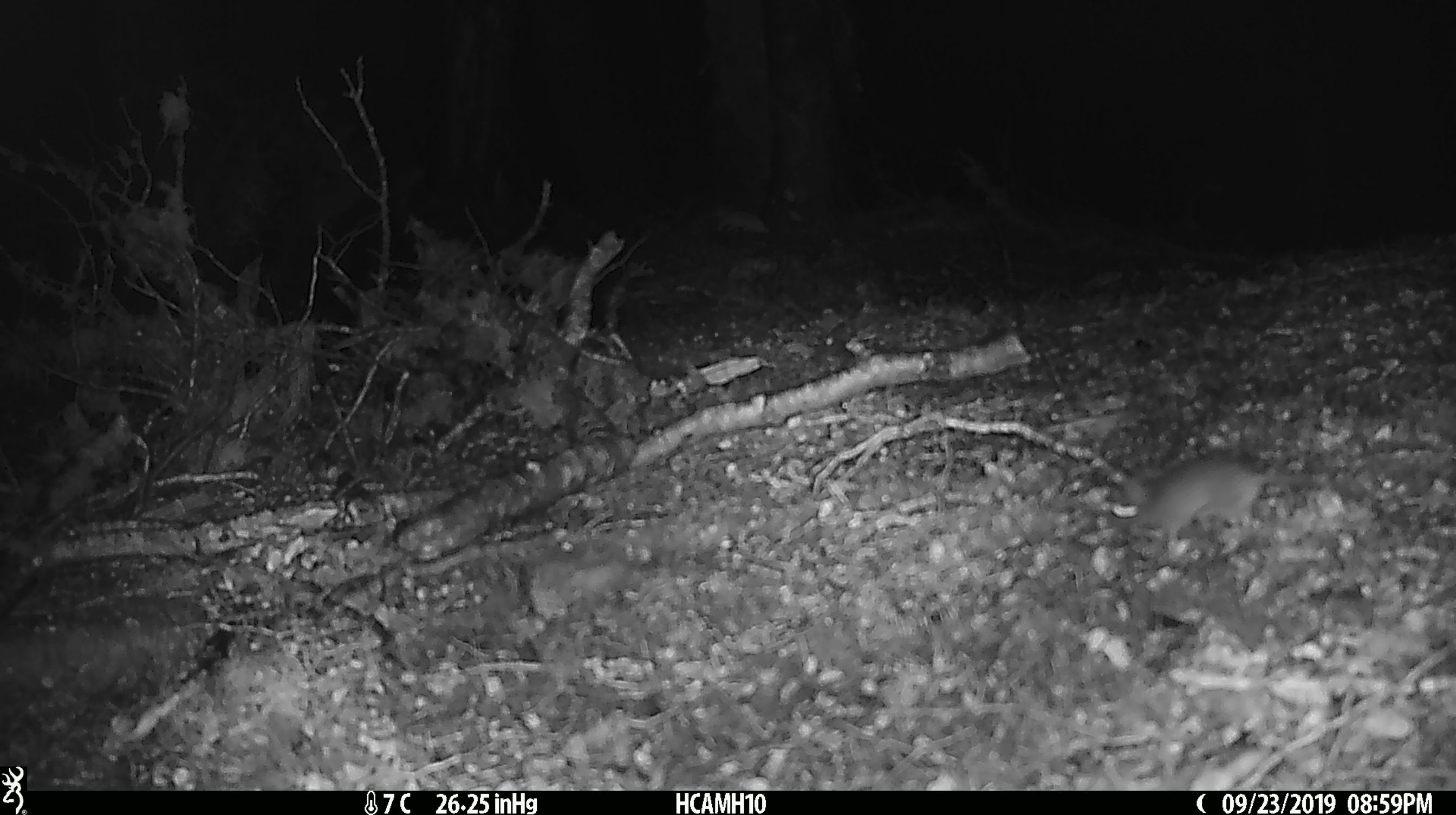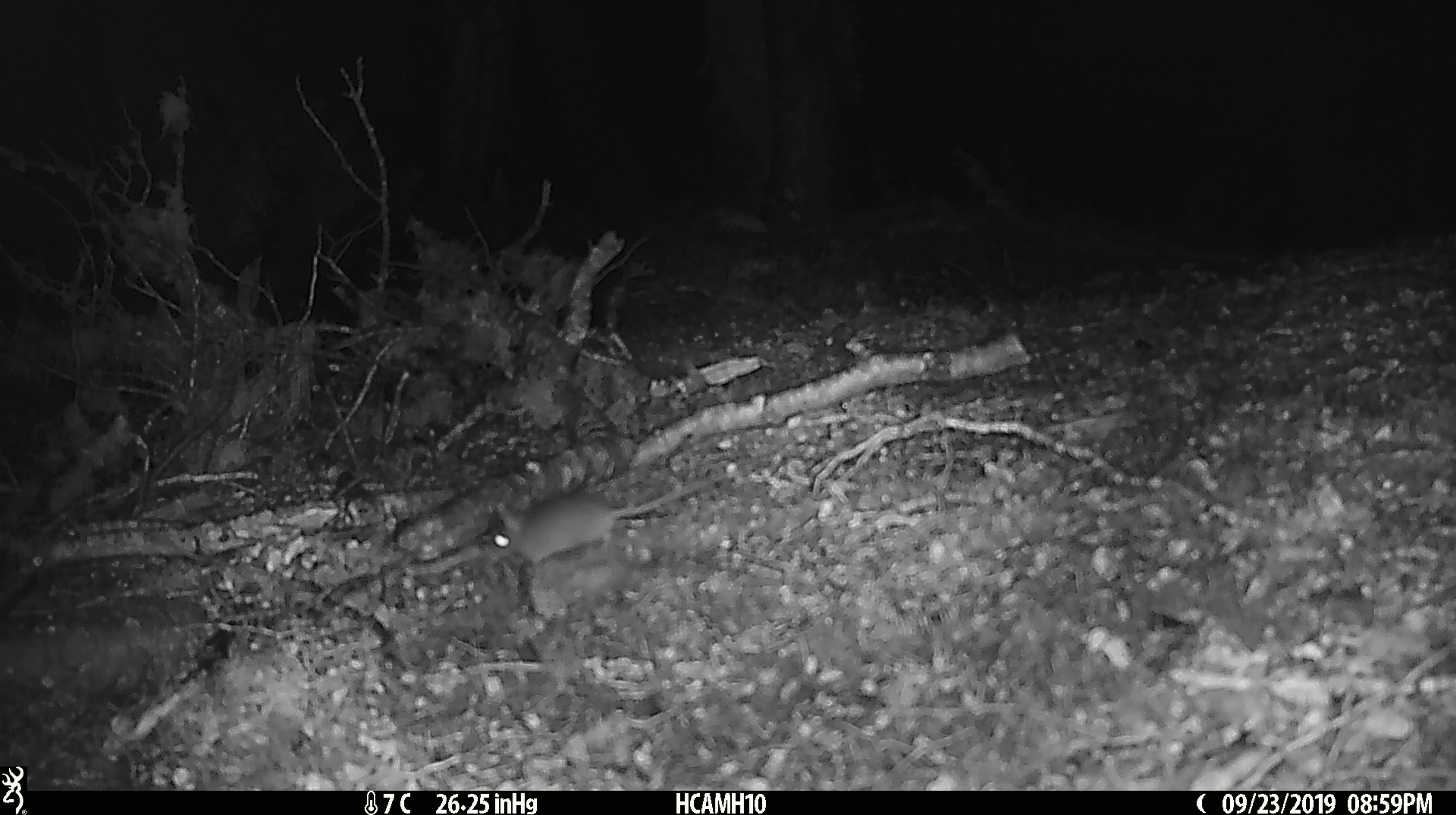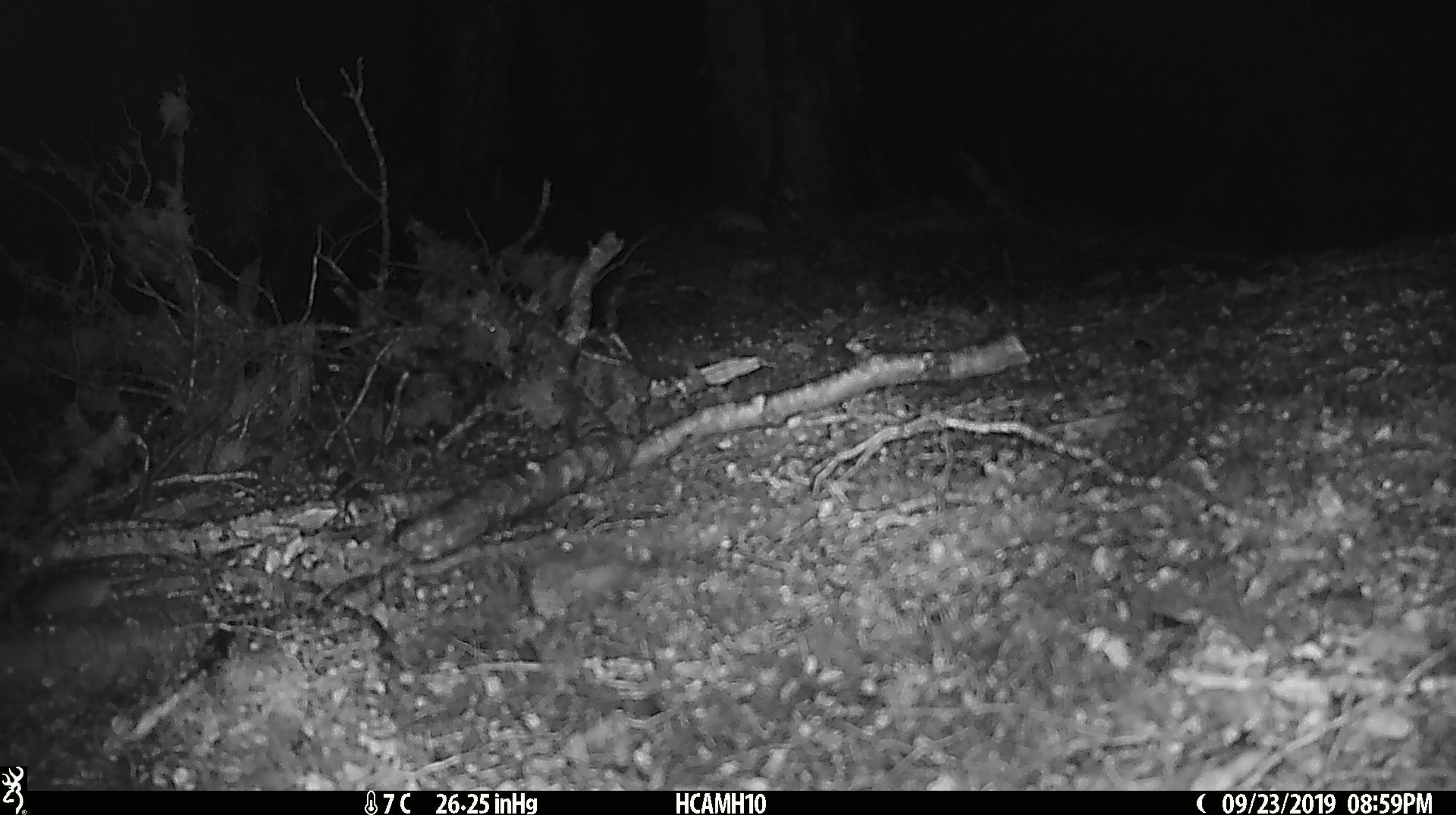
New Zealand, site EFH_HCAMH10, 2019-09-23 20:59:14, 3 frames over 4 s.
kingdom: Animalia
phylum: Chordata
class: Mammalia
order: Rodentia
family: Muridae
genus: Mus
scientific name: Mus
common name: mouse